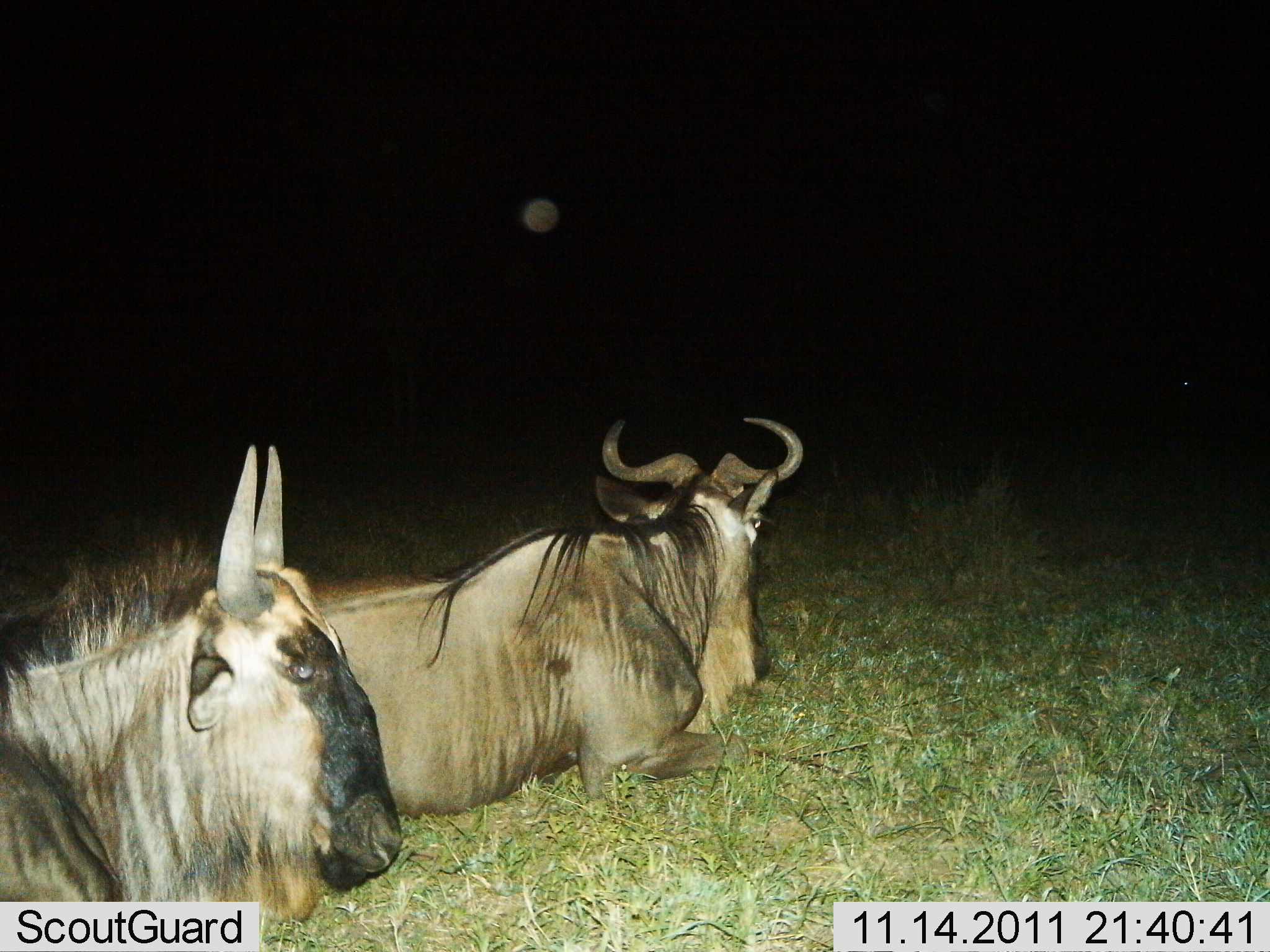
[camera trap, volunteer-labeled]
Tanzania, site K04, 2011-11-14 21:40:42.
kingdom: Animalia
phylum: Chordata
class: Mammalia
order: Artiodactyla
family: Bovidae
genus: Connochaetes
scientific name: Connochaetes taurinus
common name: blue wildebeest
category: wildebeest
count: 2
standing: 0%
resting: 100%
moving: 0%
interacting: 0%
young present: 0%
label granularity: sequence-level